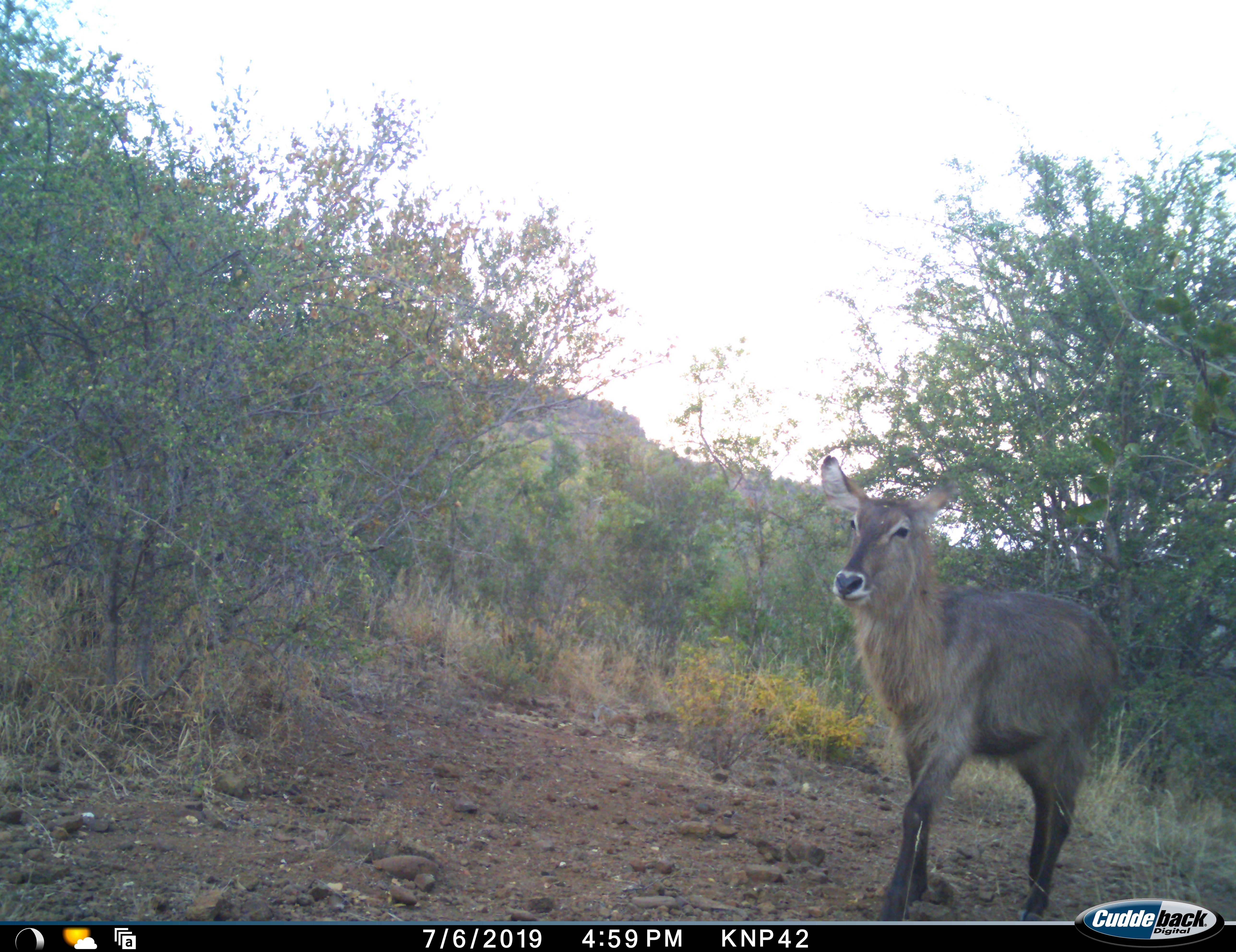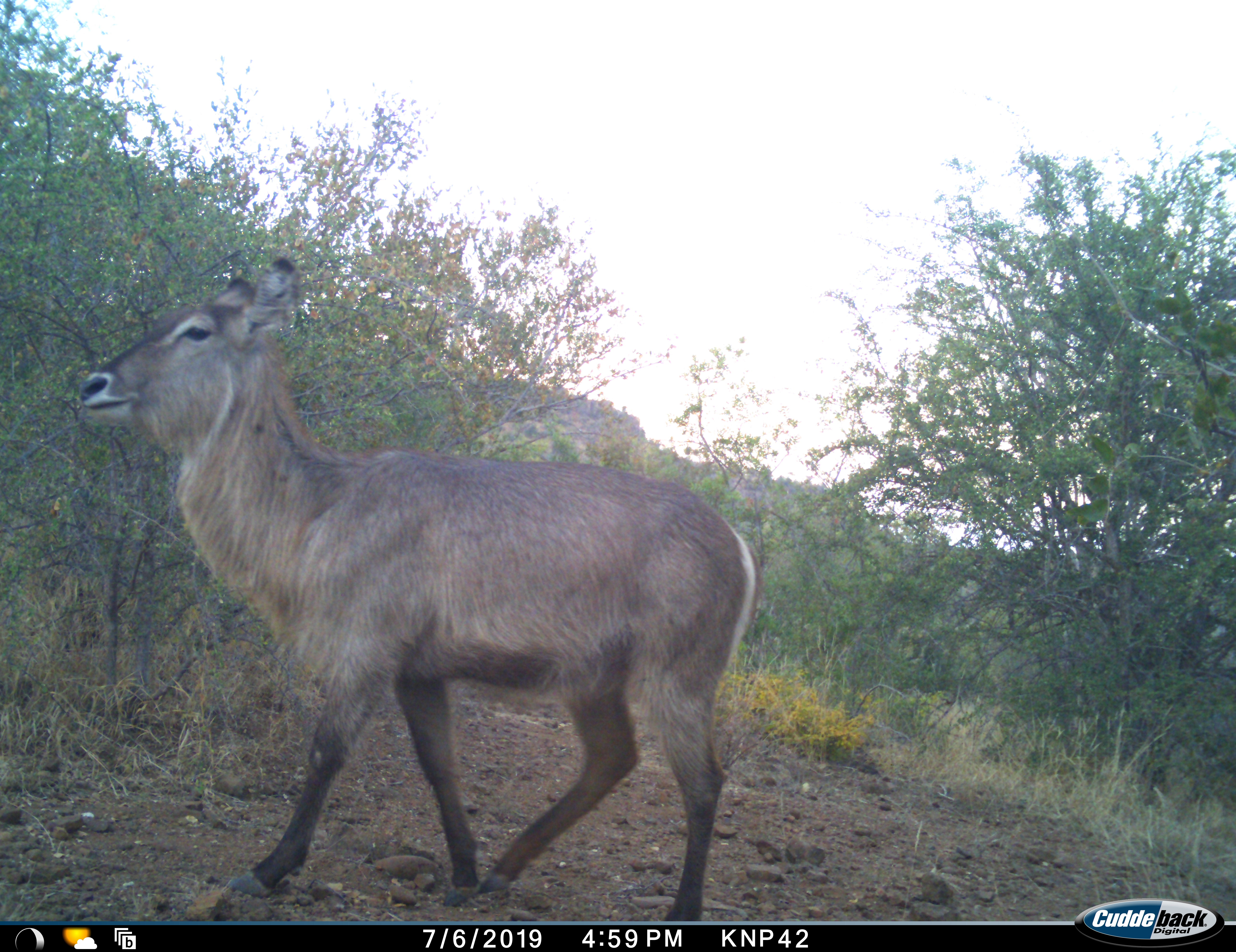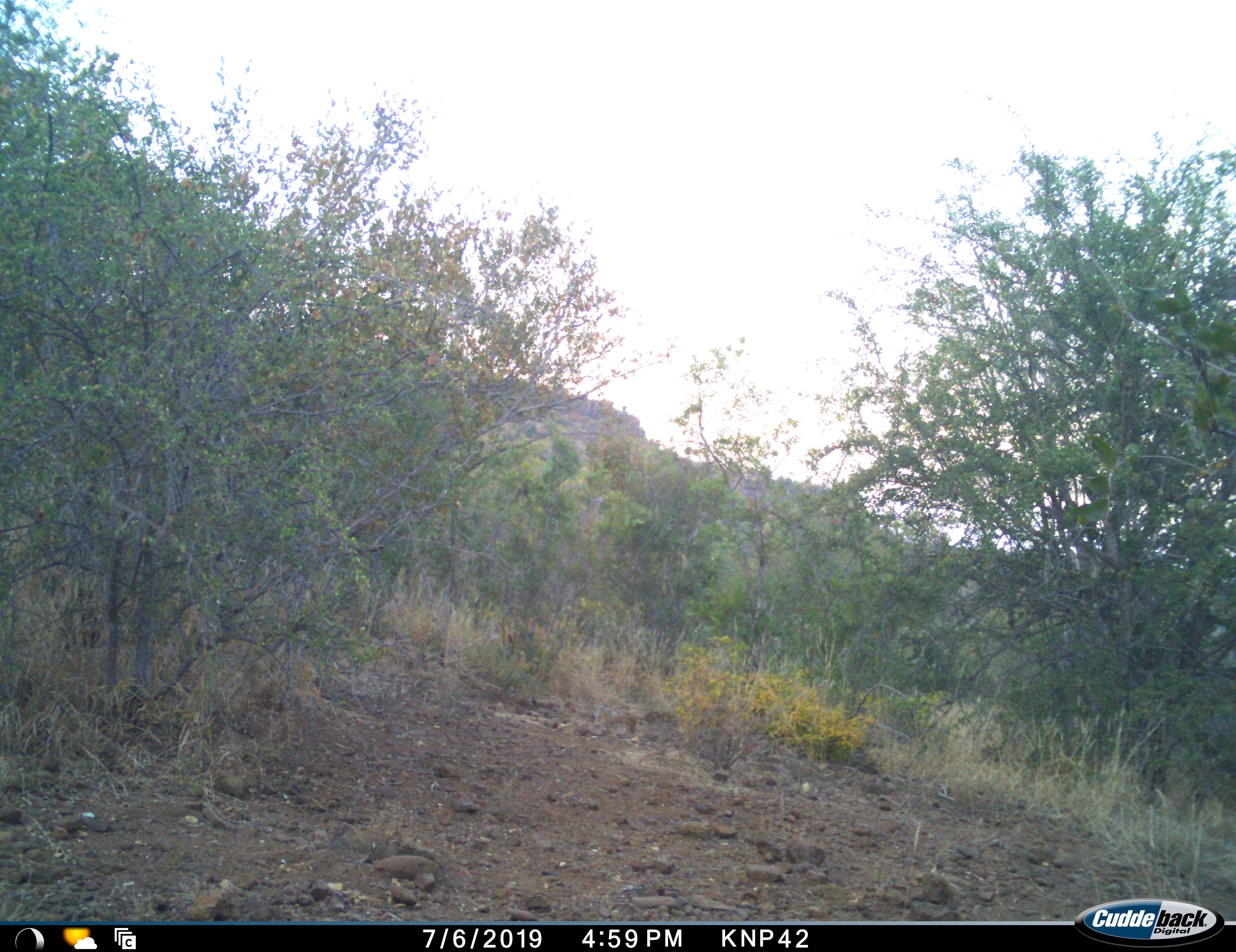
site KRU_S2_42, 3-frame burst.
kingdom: Animalia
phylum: Chordata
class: Mammalia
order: Artiodactyla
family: Bovidae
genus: Kobus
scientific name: Kobus ellipsiprymnus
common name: waterbuck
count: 1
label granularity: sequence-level